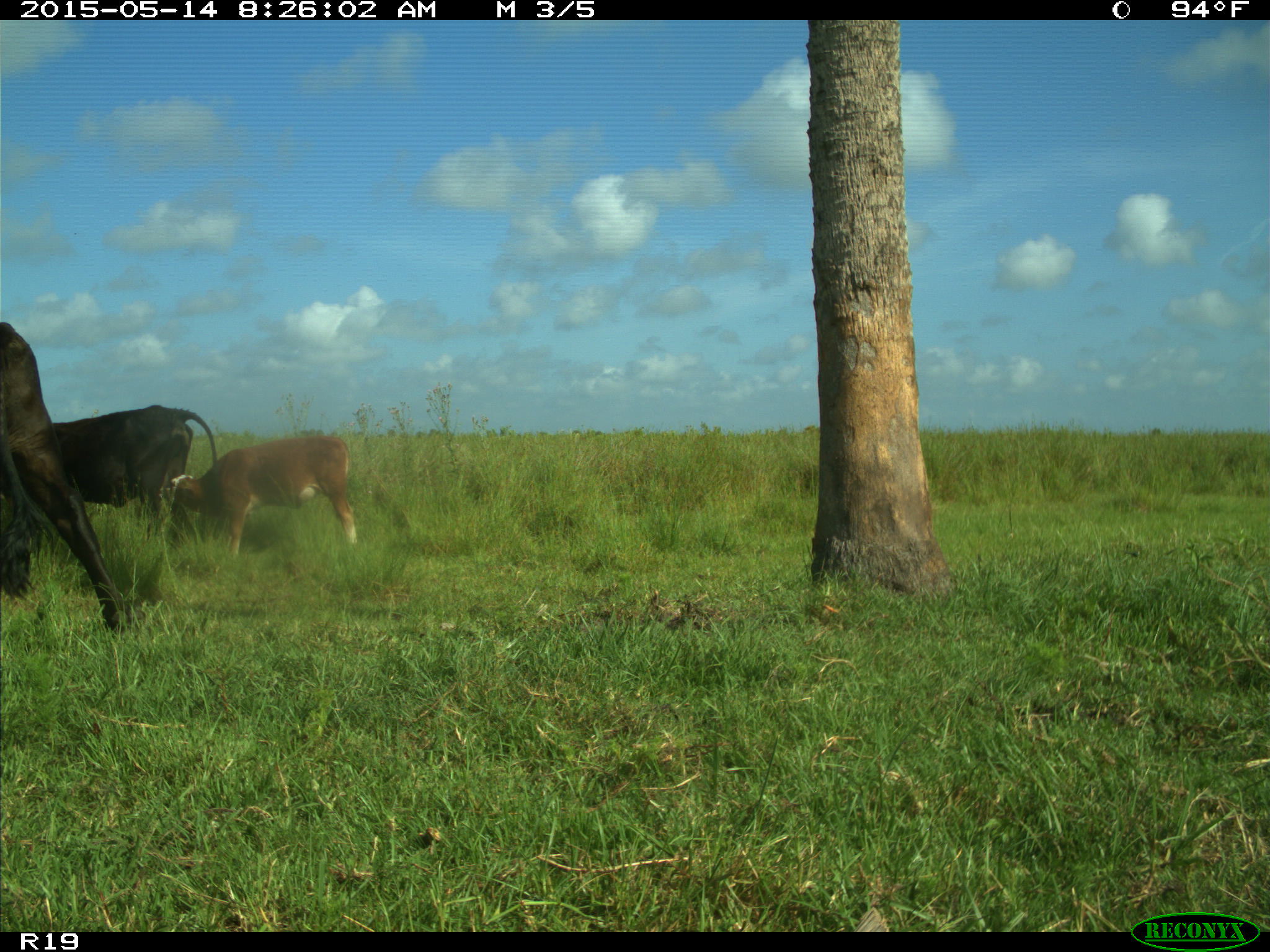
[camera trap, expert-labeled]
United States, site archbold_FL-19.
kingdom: Animalia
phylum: Chordata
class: Mammalia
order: Artiodactyla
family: Bovidae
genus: Bos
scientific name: Bos taurus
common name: domestic cow